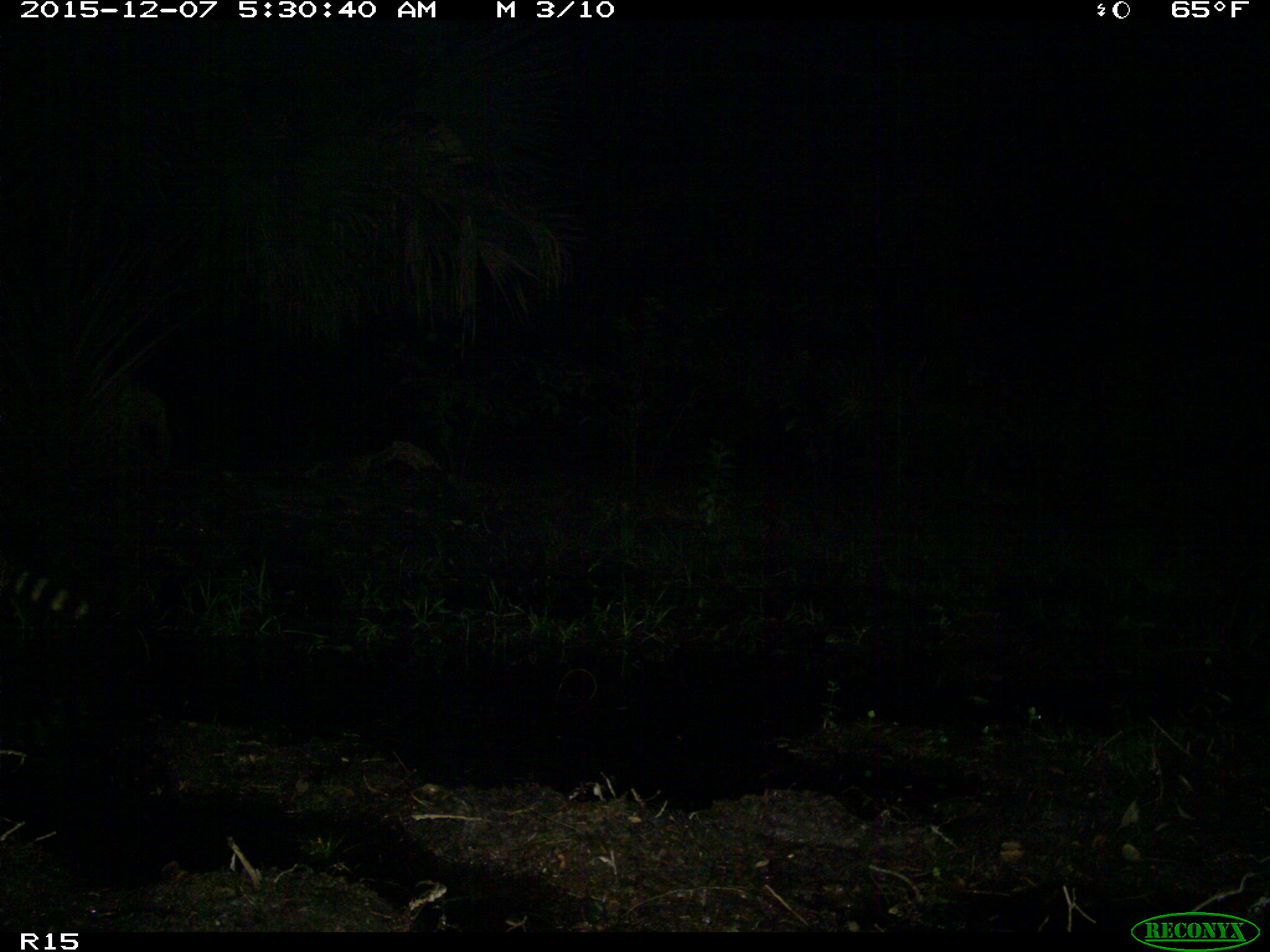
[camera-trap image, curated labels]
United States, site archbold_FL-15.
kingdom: Animalia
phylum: Chordata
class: Mammalia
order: Carnivora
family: Procyonidae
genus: Procyon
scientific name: Procyon lotor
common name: common raccoon